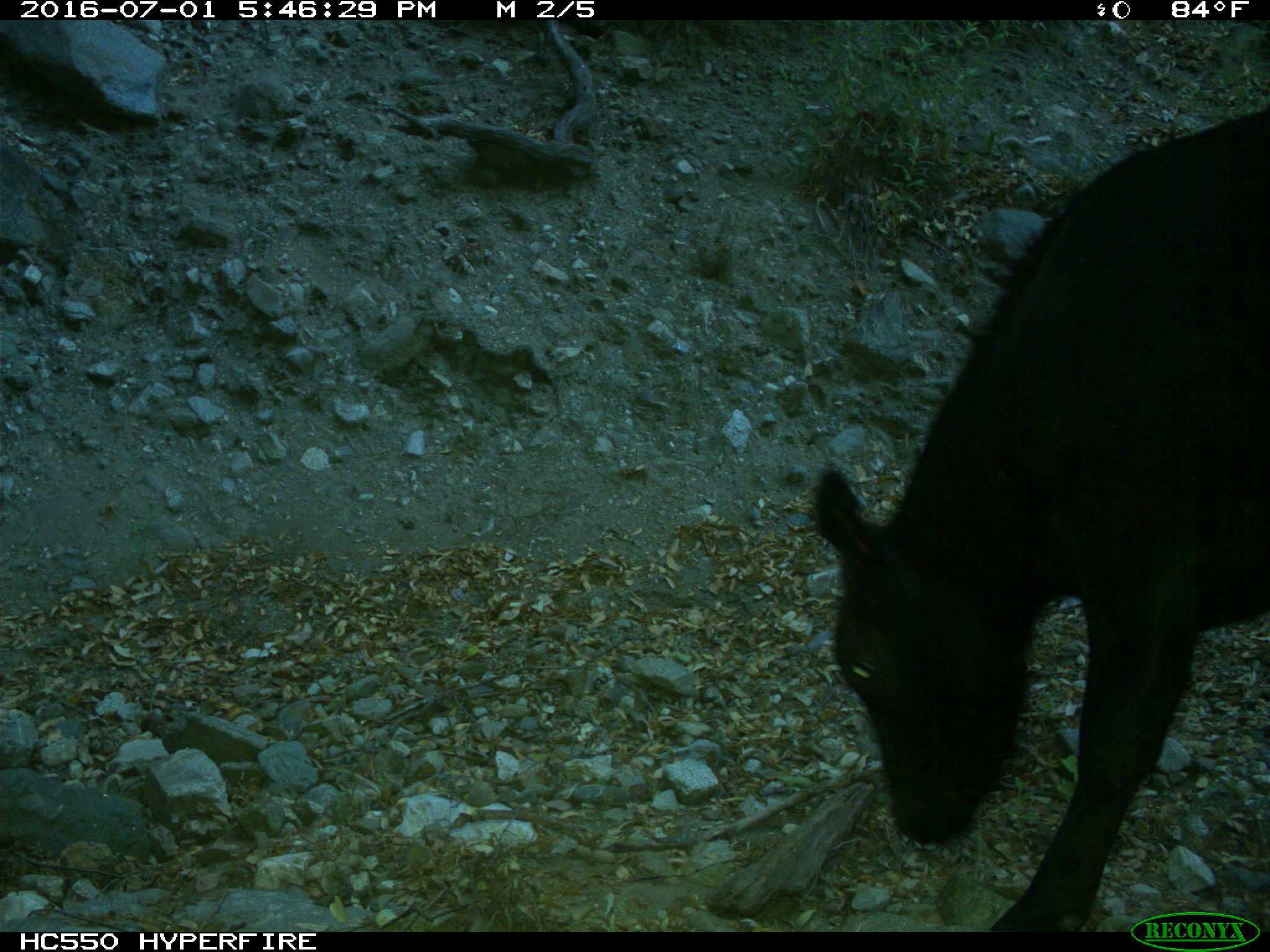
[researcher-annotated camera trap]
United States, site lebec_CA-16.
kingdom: Animalia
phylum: Chordata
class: Mammalia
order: Artiodactyla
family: Bovidae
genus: Bos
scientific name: Bos taurus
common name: domestic cow